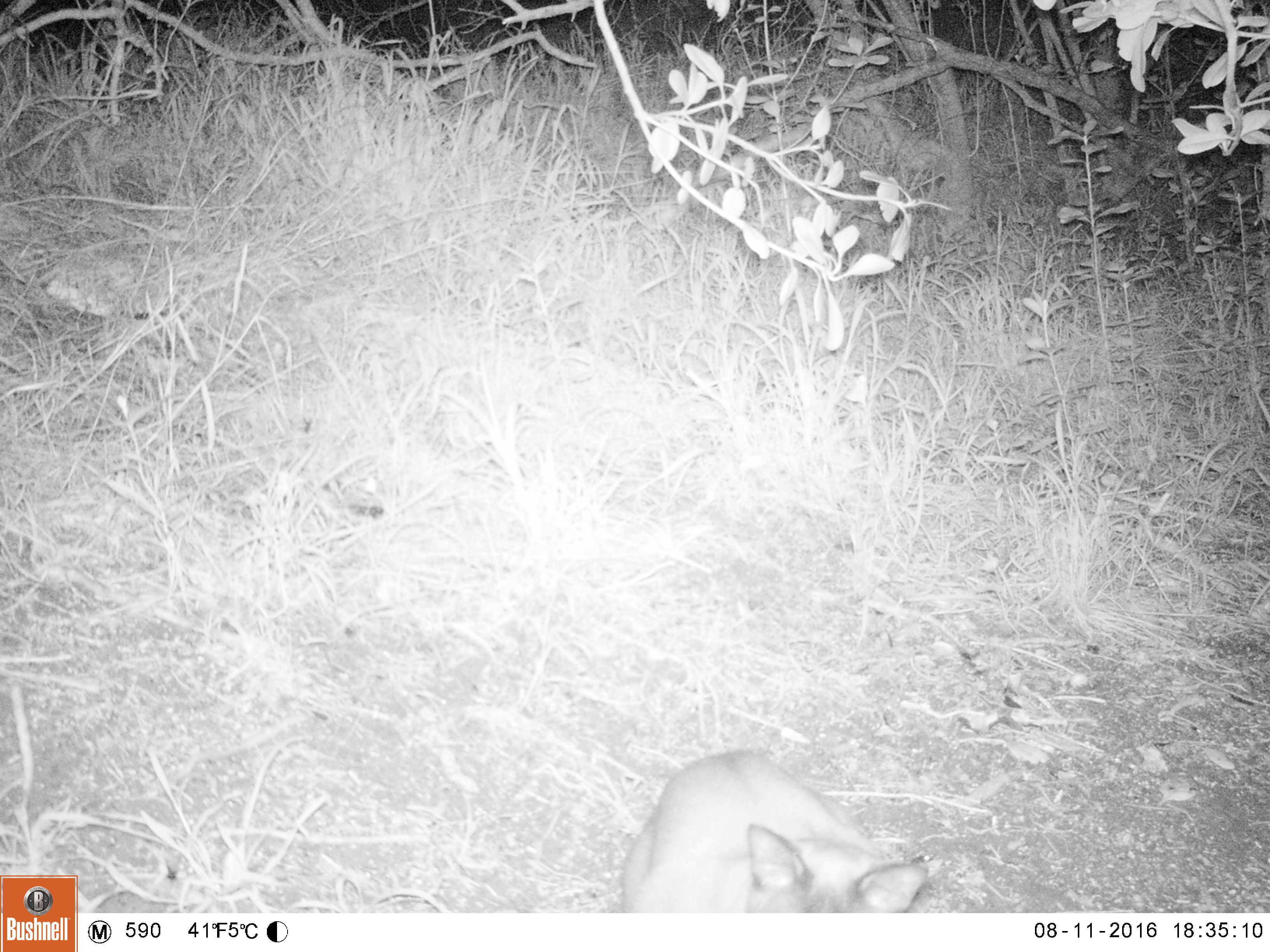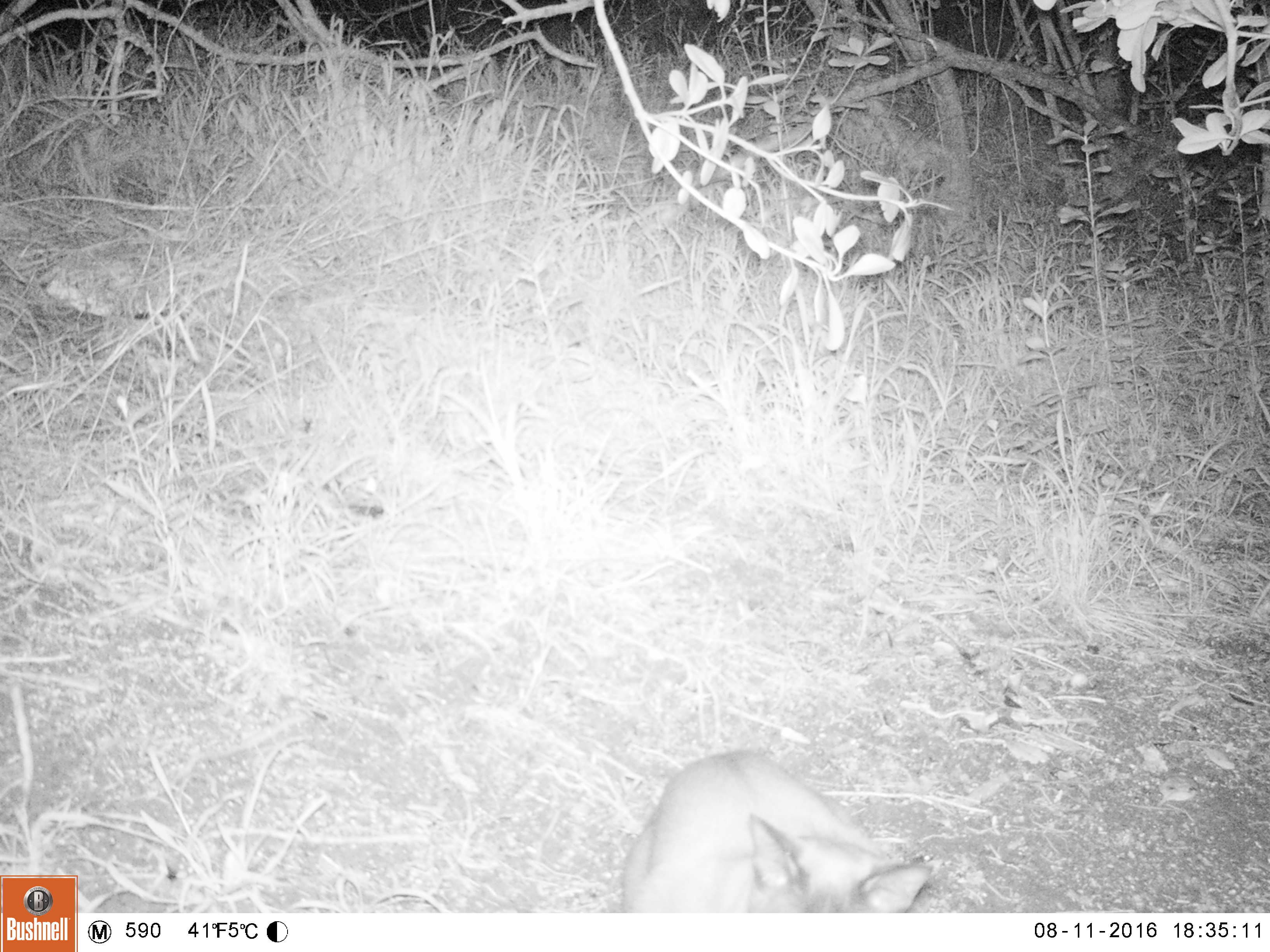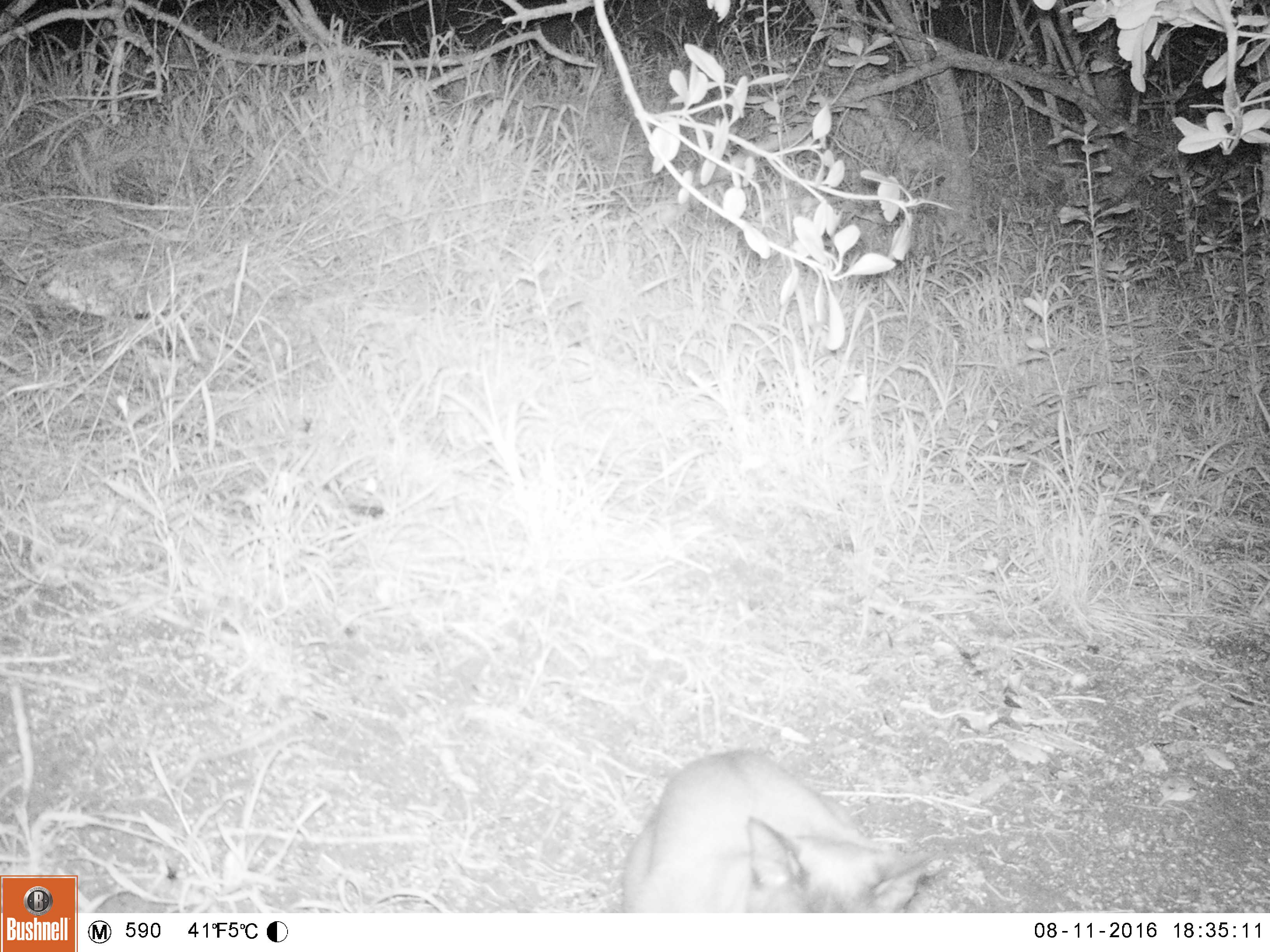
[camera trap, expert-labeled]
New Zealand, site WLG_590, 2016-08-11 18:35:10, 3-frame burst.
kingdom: Animalia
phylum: Chordata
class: Mammalia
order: Carnivora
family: Felidae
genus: Felis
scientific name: Felis catus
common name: domestic cat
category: cat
Cat (domestic cat) (Felis catus).